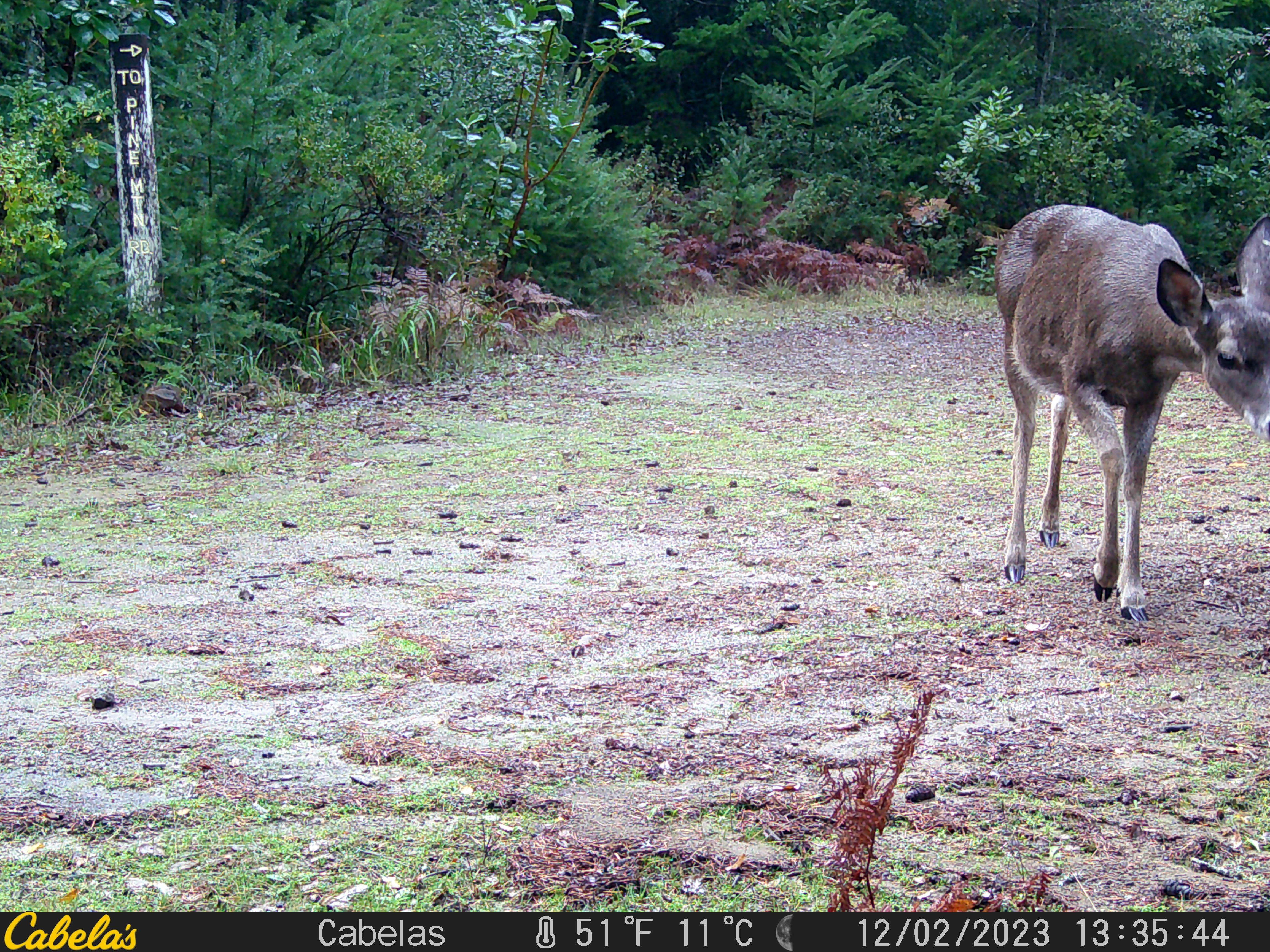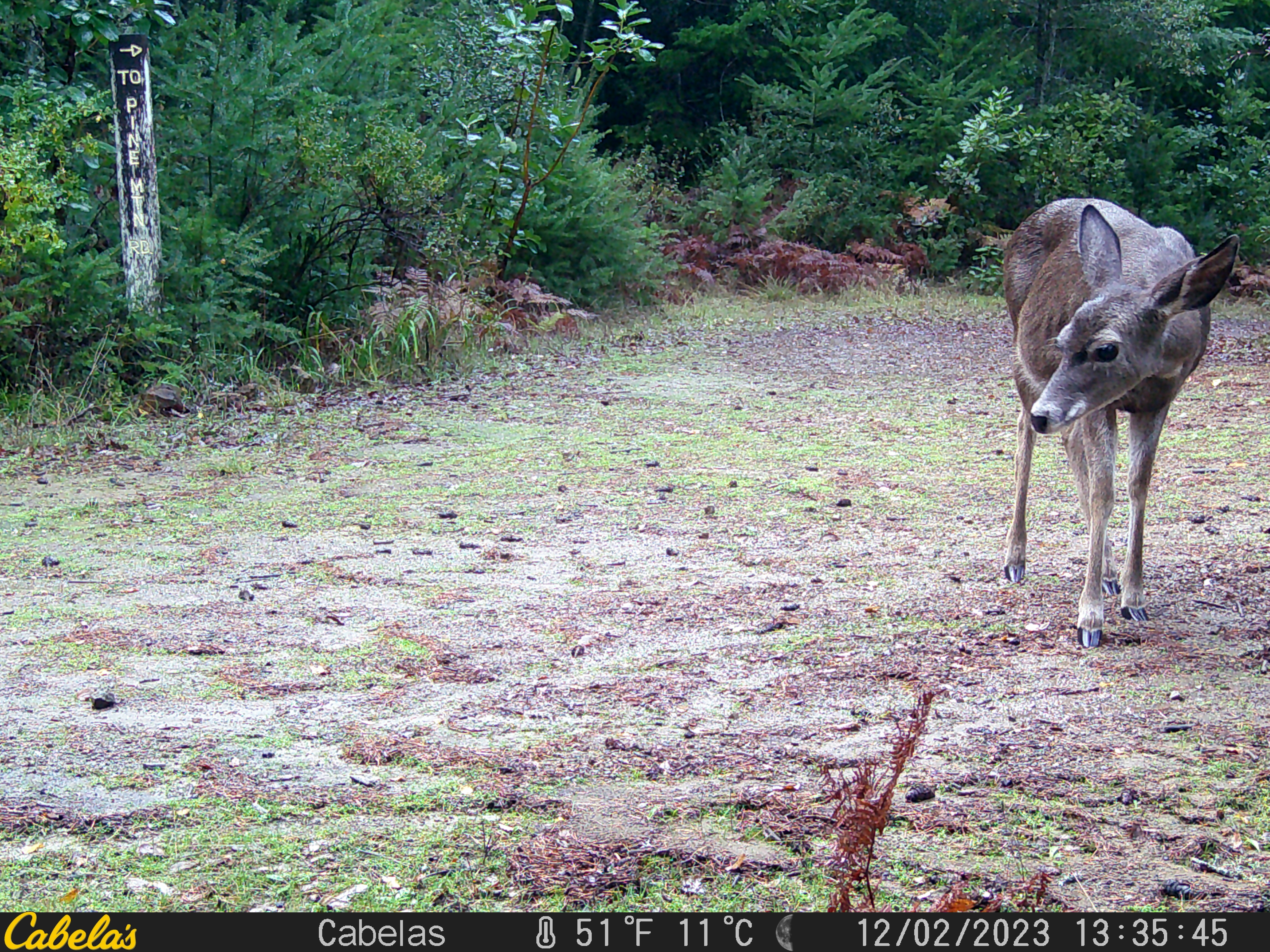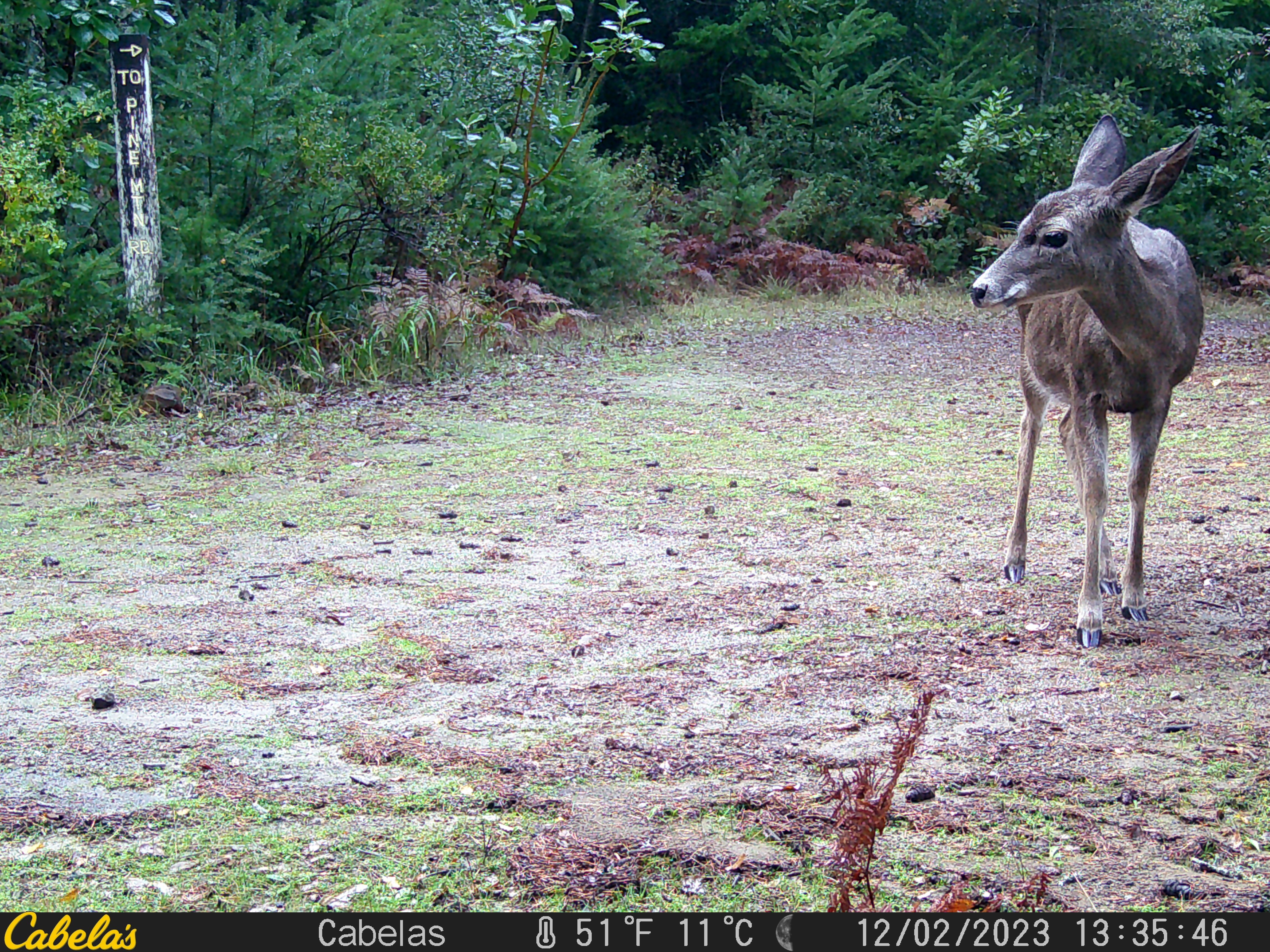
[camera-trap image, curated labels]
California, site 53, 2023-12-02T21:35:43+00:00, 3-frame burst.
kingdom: Animalia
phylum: Chordata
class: Mammalia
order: Artiodactyla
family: Cervidae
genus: Odocoileus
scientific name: Odocoileus hemionus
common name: mule deer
Mule deer (Odocoileus hemionus).